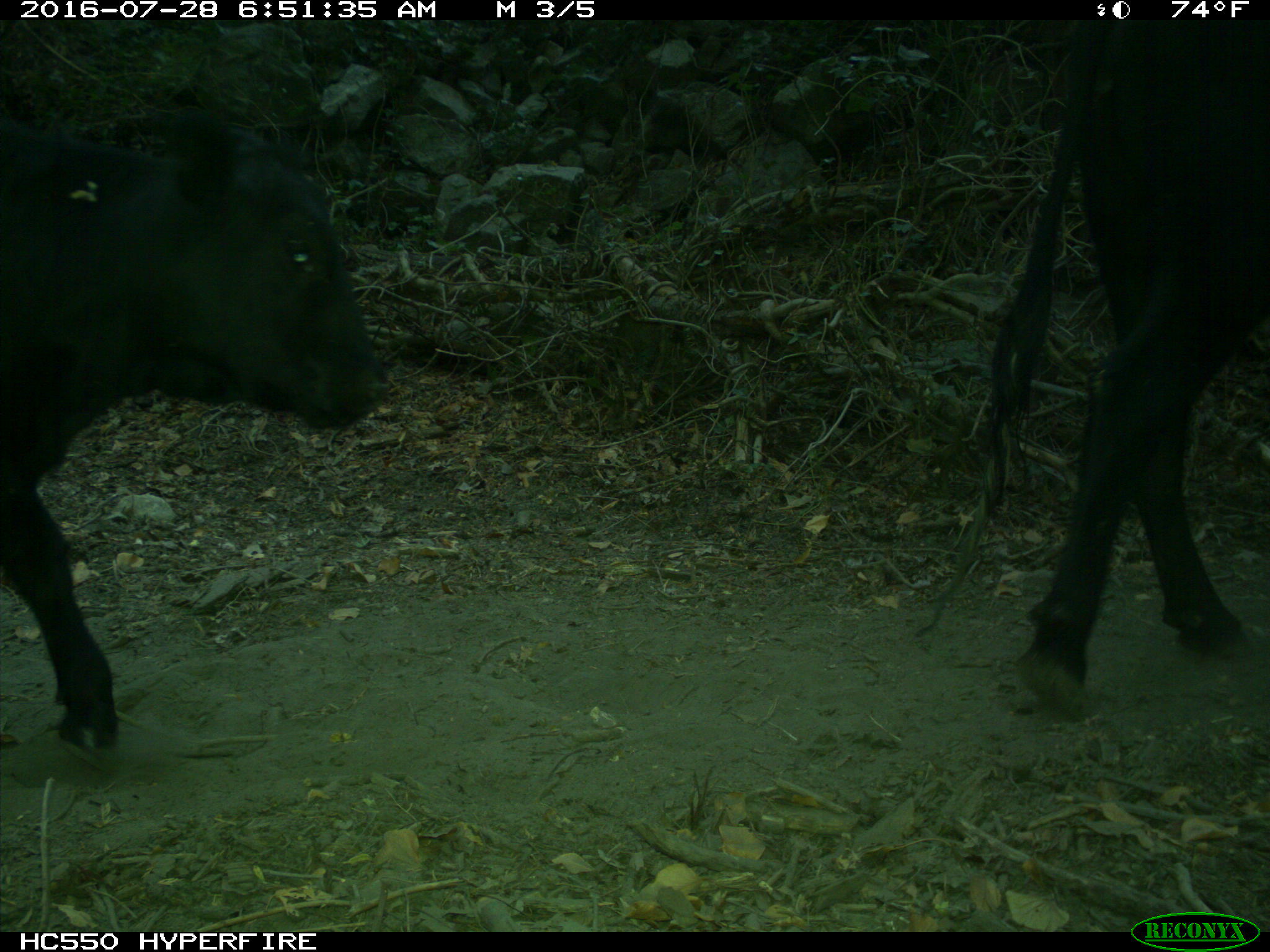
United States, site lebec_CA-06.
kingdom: Animalia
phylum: Chordata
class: Mammalia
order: Artiodactyla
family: Bovidae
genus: Bos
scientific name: Bos taurus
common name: domestic cow